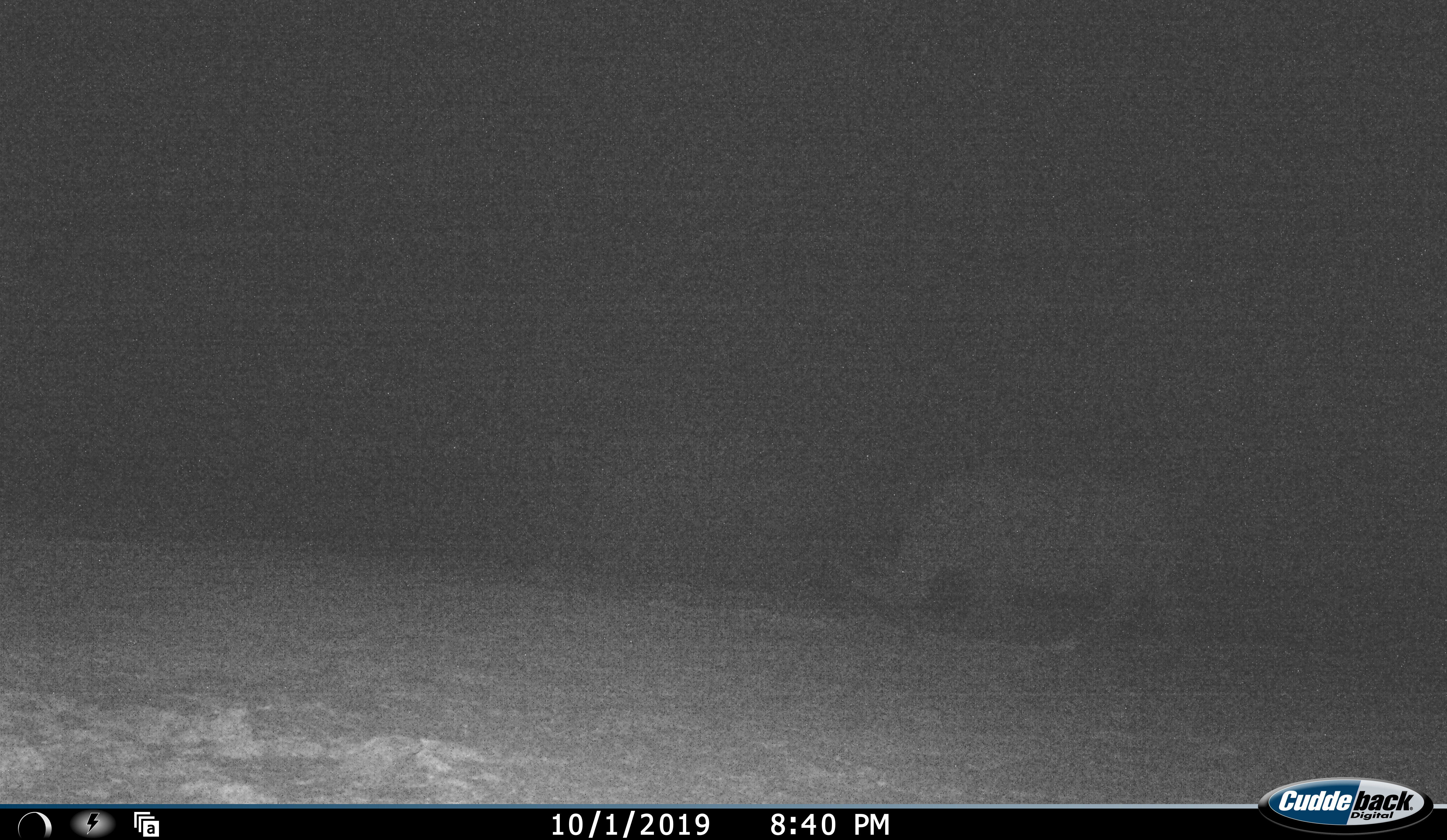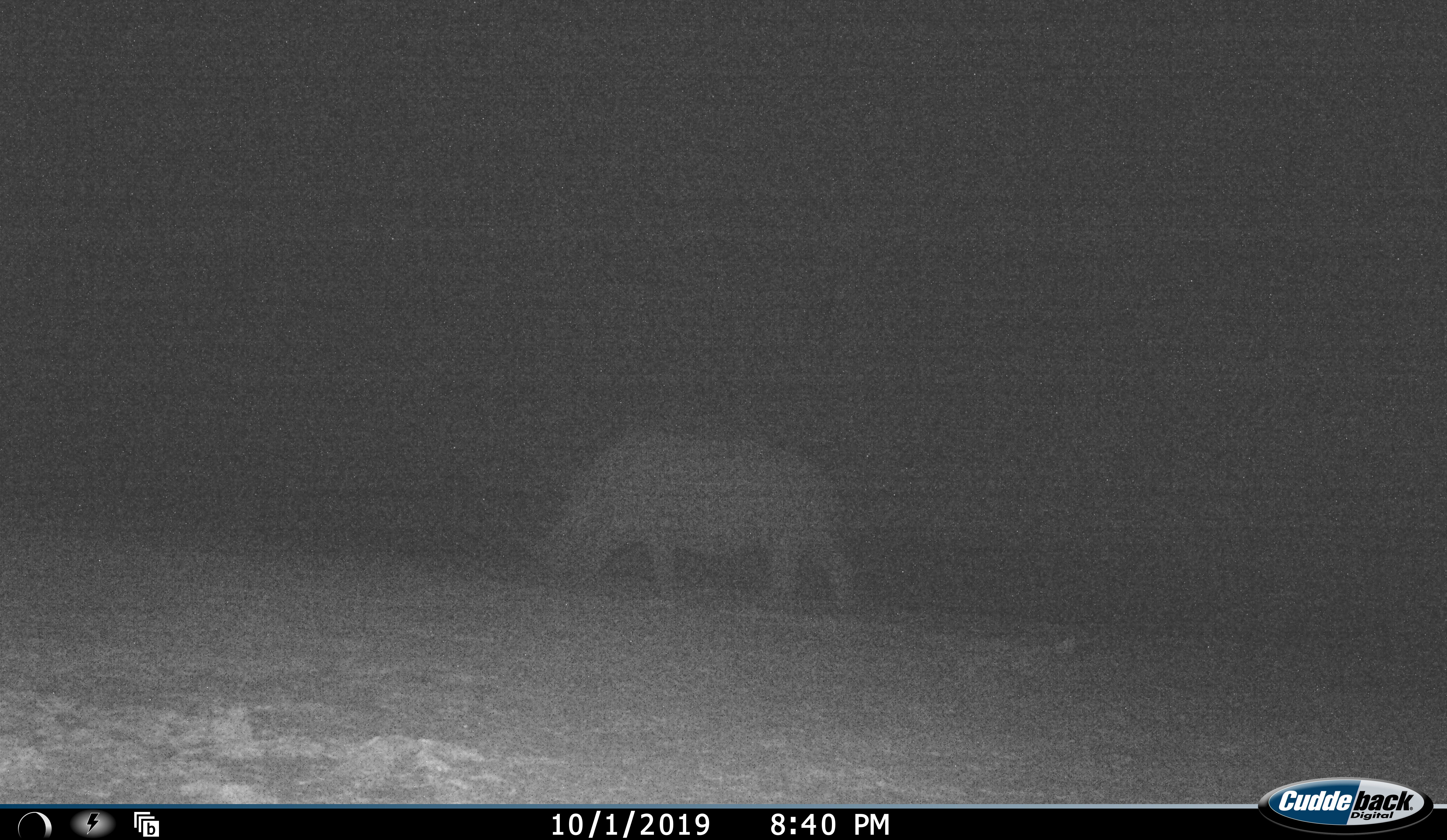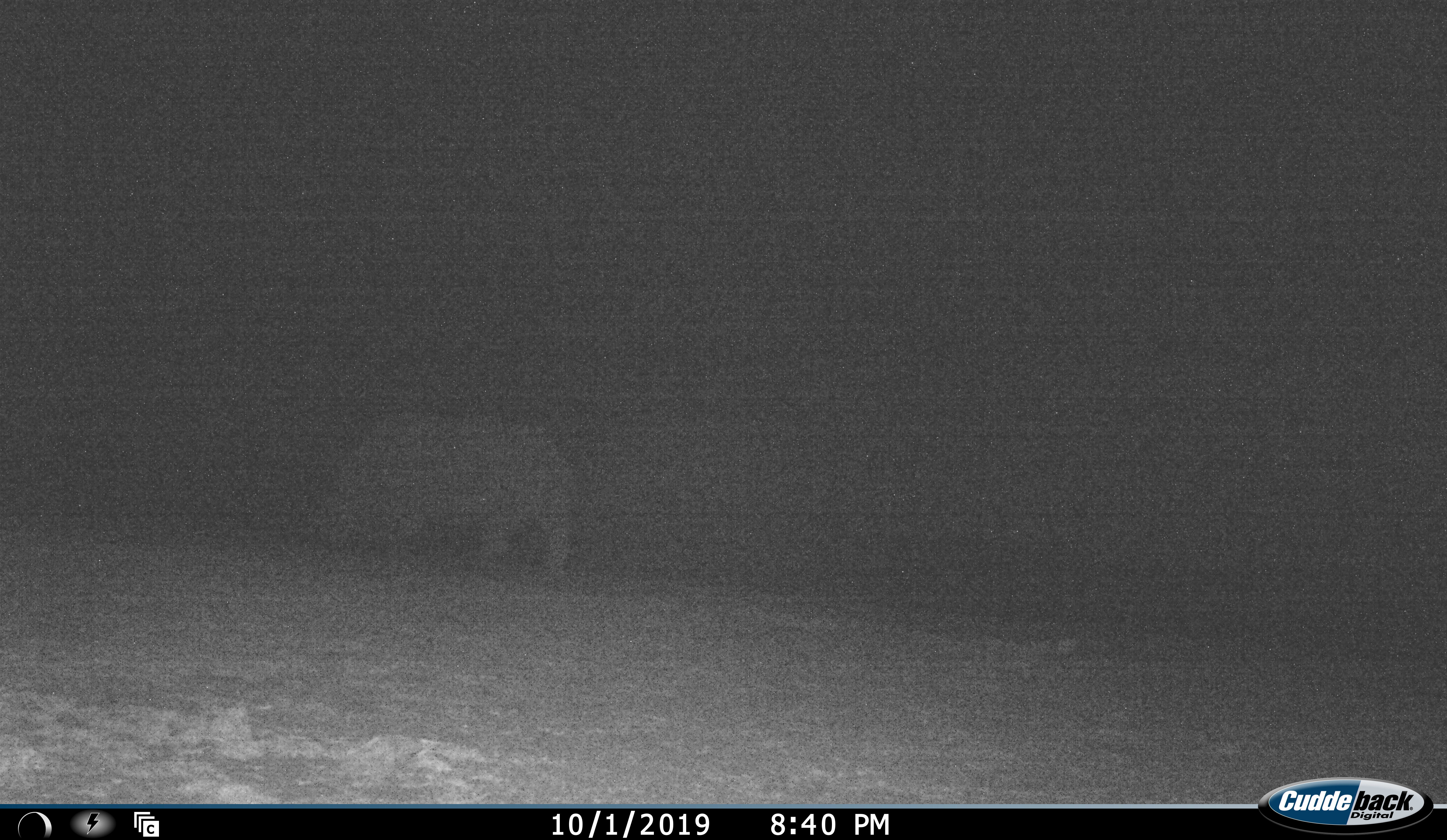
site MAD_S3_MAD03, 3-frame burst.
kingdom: Animalia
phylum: Chordata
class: Mammalia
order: Perissodactyla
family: Rhinocerotidae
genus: Ceratotherium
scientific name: Ceratotherium simum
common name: white rhinoceros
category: rhinoceroswhite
Rhinoceroswhite (white rhinoceros) (Ceratotherium simum), count 1. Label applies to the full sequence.